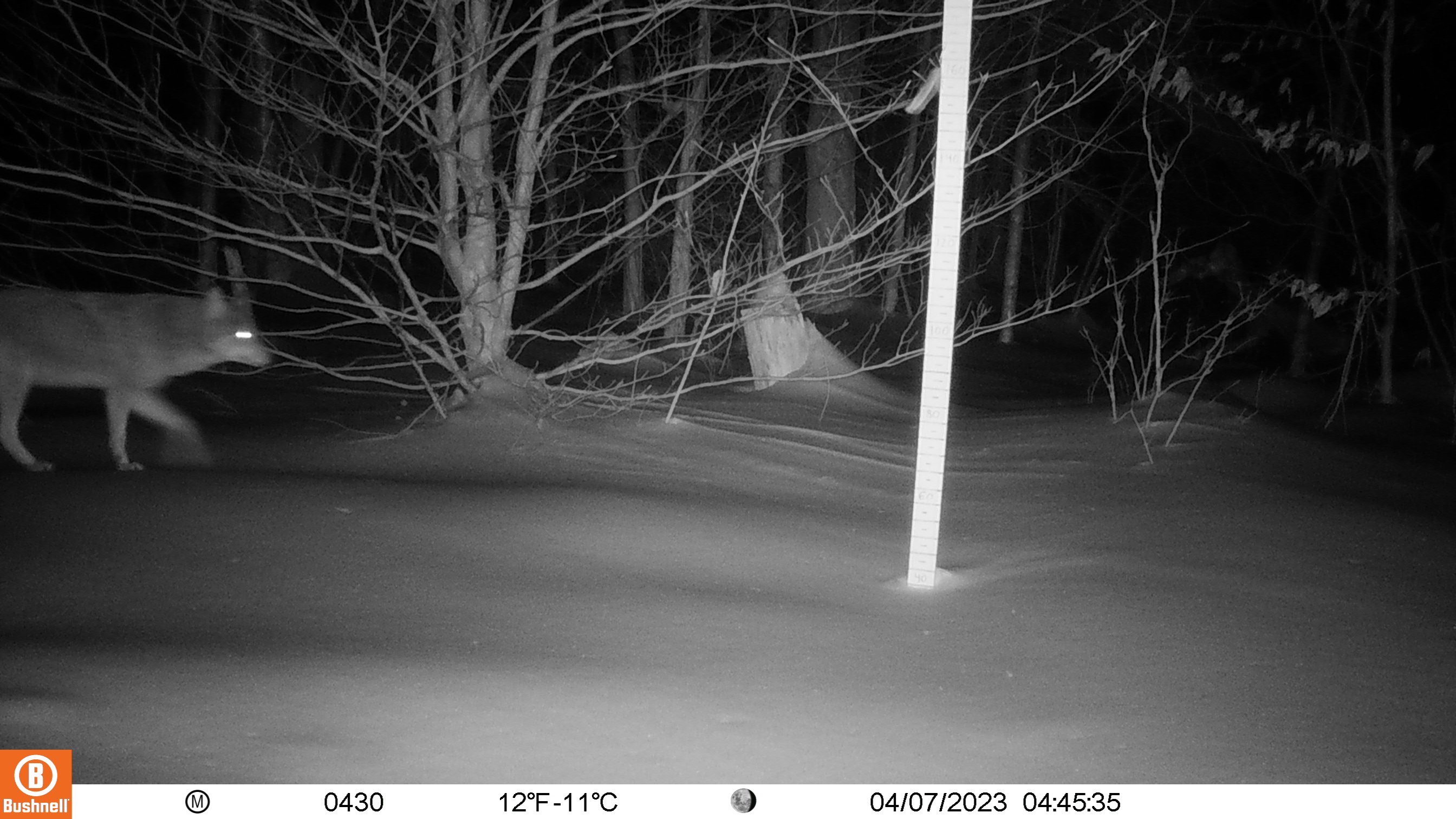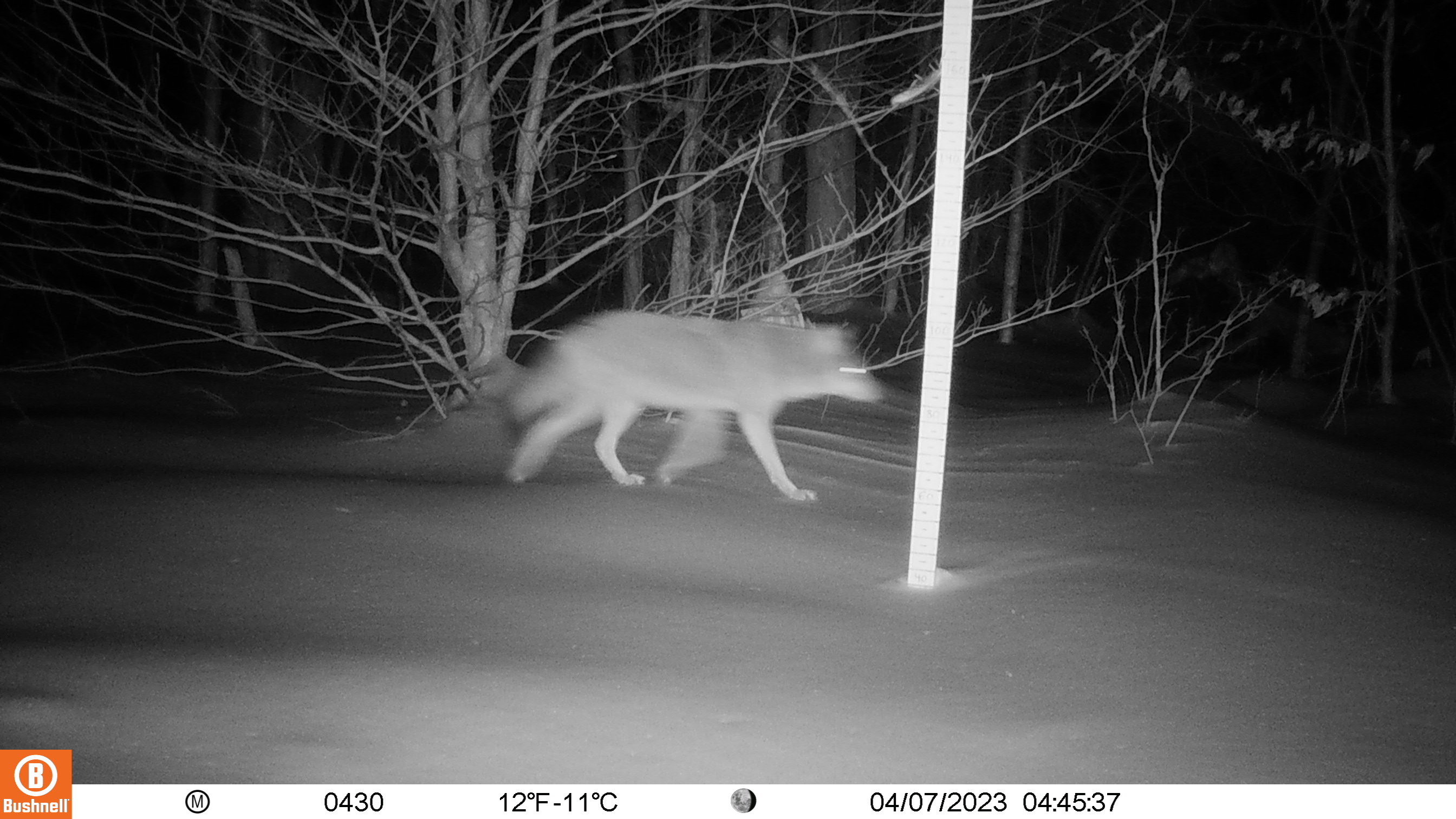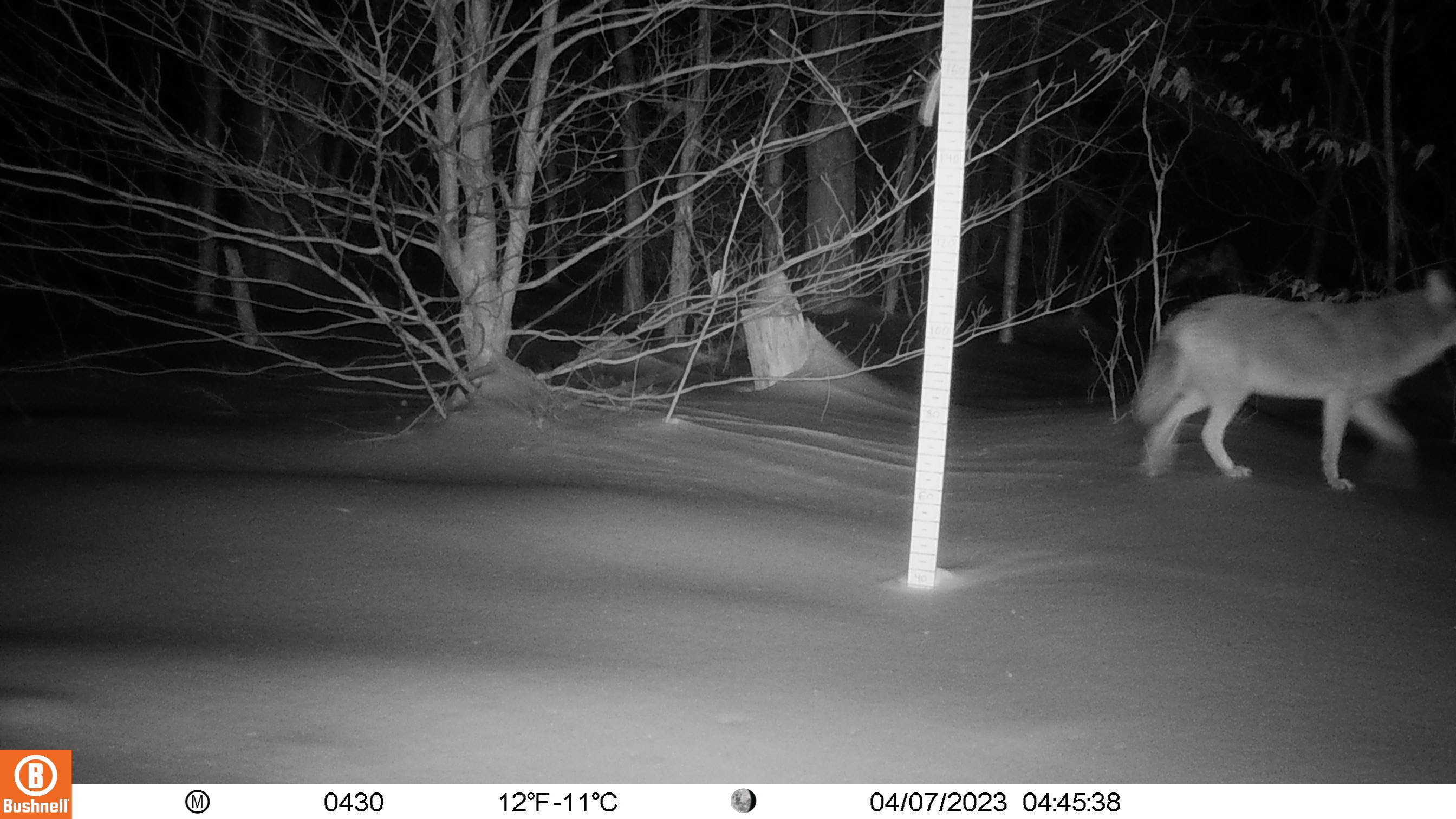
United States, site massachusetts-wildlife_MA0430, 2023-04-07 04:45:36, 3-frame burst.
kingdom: Animalia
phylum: Chordata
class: Mammalia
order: Carnivora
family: Canidae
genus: Canis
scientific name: Canis latrans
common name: coyote